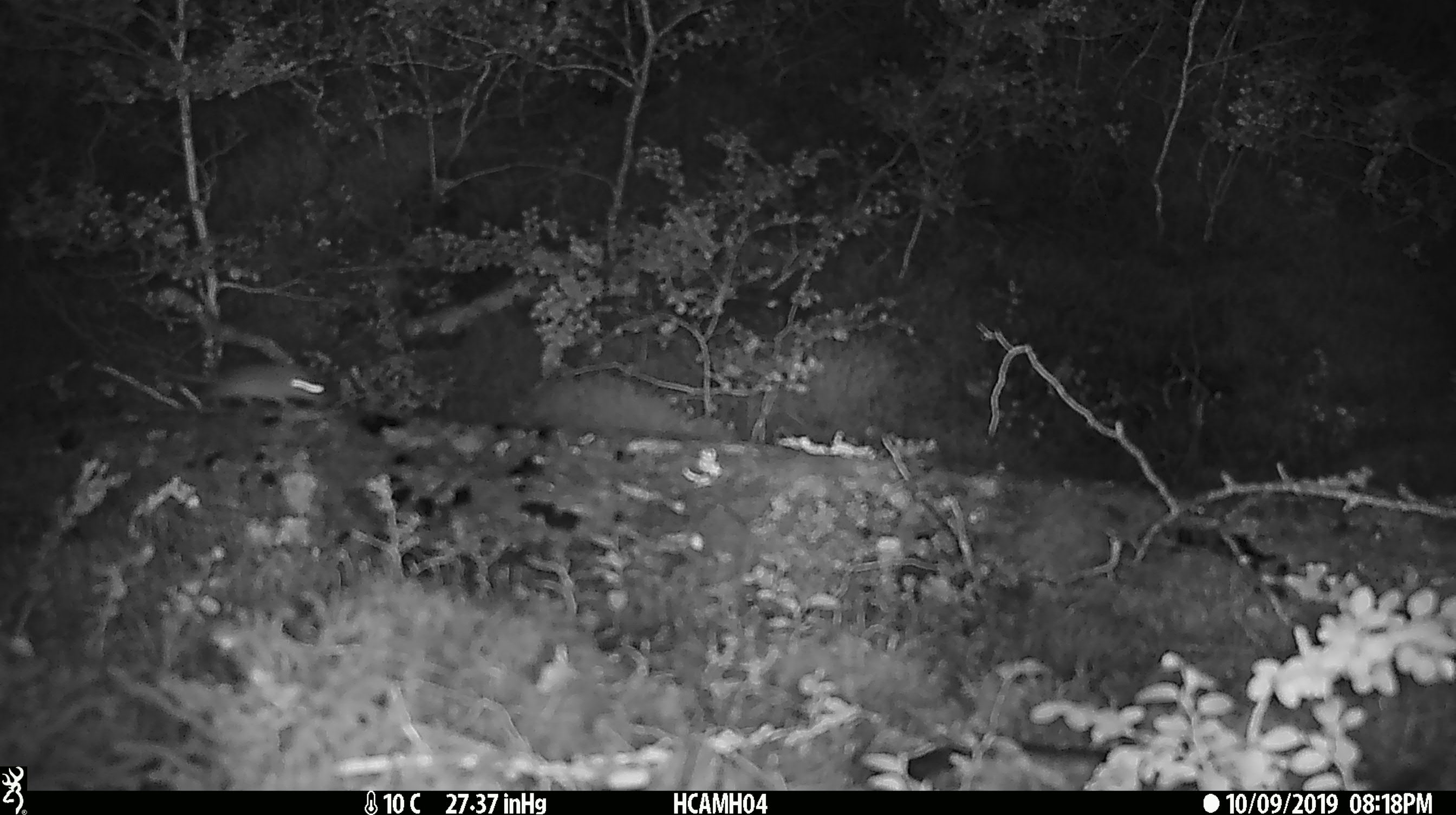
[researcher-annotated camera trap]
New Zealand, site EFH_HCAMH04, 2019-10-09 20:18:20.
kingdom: Animalia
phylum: Chordata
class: Mammalia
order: Rodentia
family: Muridae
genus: Mus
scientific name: Mus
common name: mouse